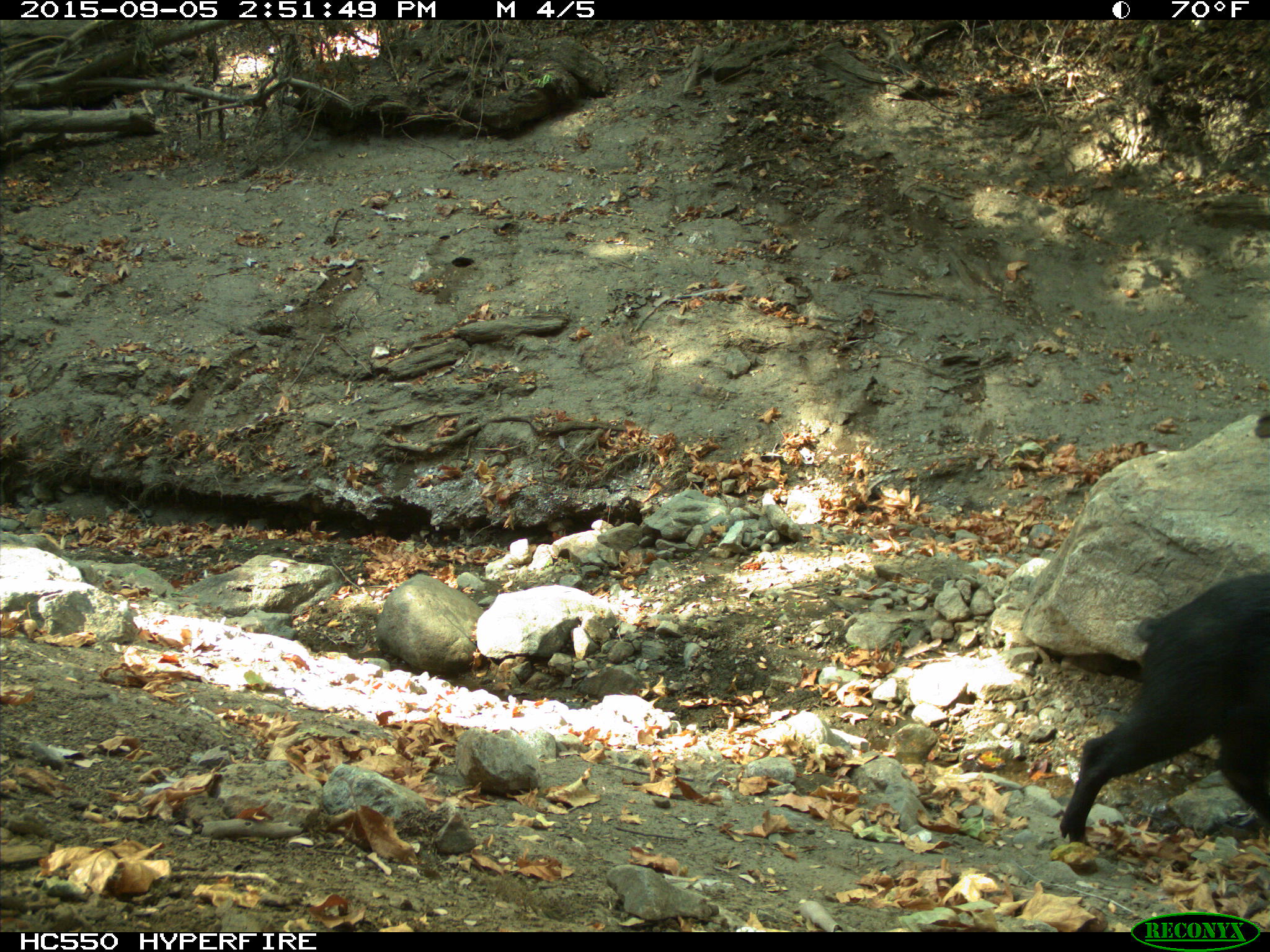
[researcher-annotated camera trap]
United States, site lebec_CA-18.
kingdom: Animalia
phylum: Chordata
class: Mammalia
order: Artiodactyla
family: Suidae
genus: Sus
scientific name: Sus scrofa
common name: wild boar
Sus scrofa (wild boar).